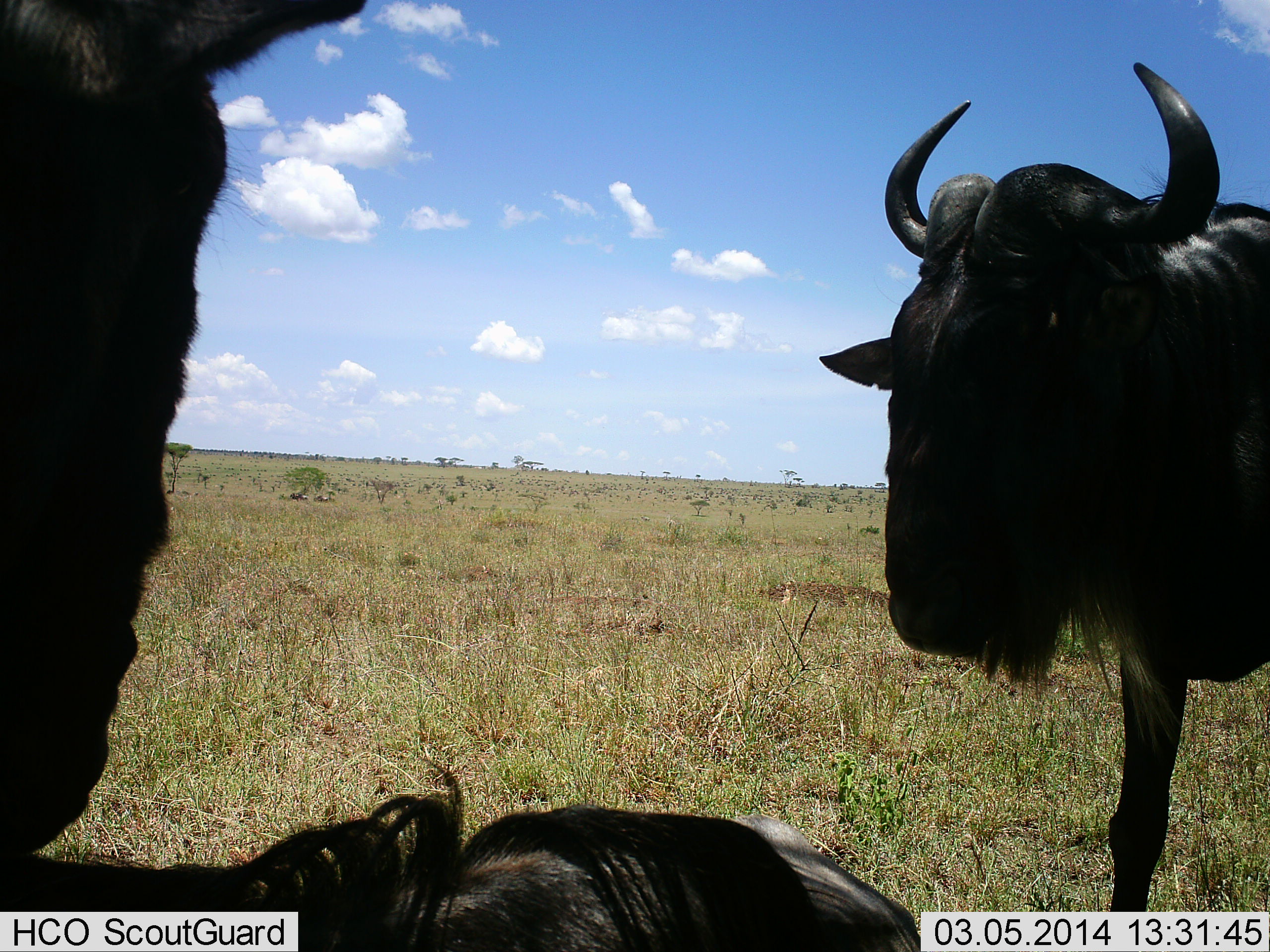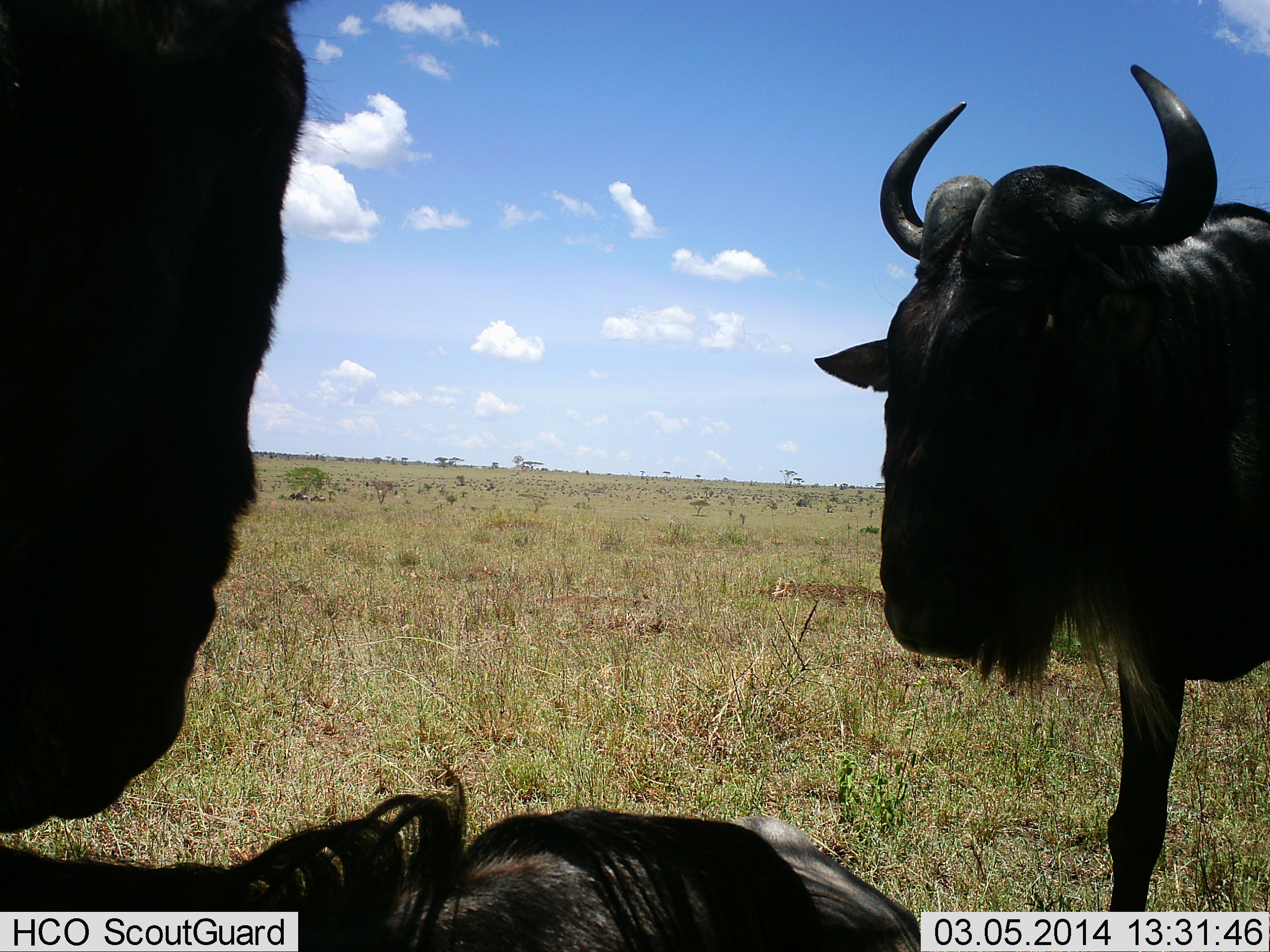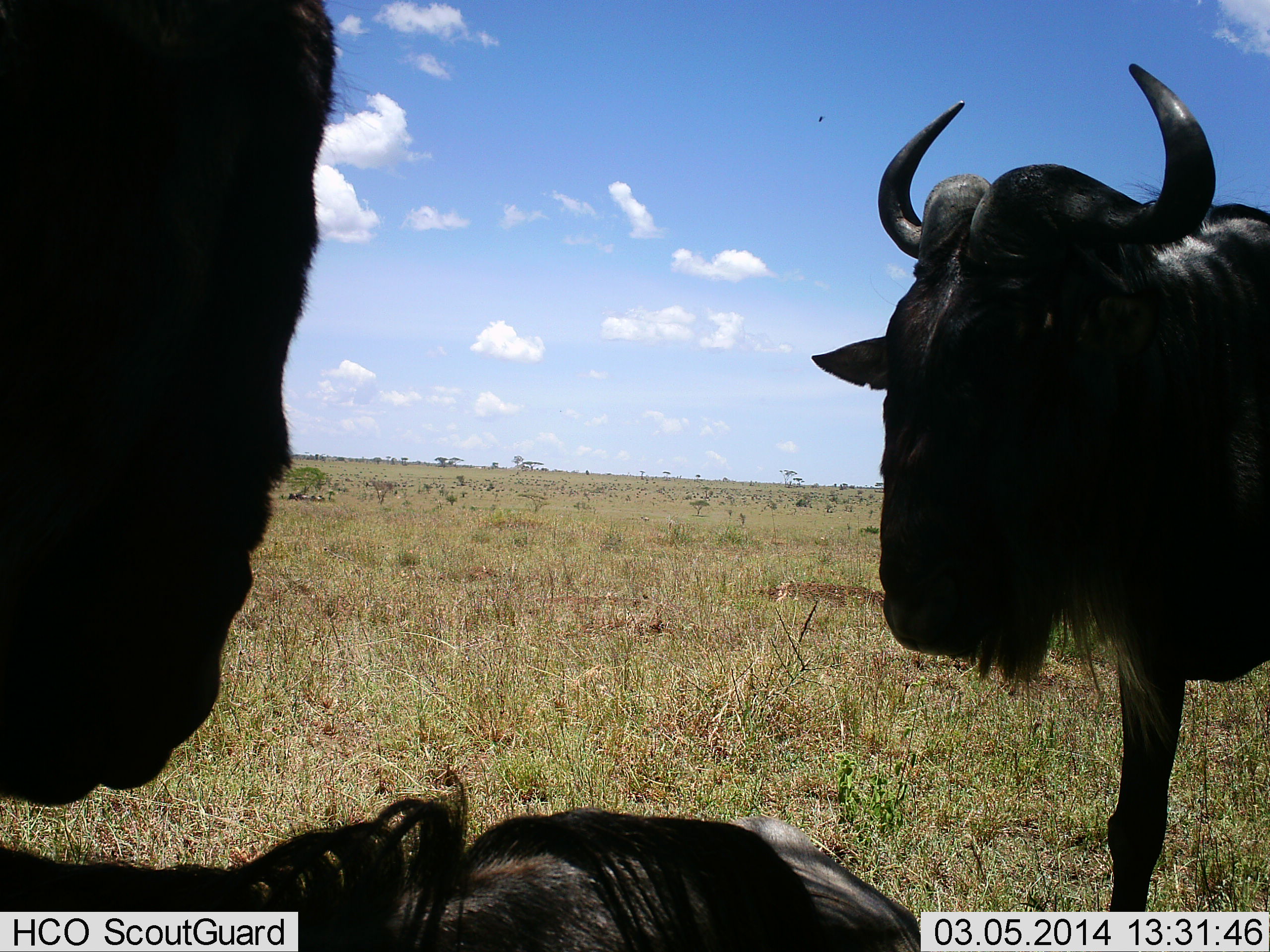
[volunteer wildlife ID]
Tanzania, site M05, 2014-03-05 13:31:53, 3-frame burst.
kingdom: Animalia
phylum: Chordata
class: Mammalia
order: Artiodactyla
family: Bovidae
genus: Connochaetes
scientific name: Connochaetes taurinus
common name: blue wildebeest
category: wildebeest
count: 3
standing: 80%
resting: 70%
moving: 10%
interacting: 10%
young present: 0%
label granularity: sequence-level